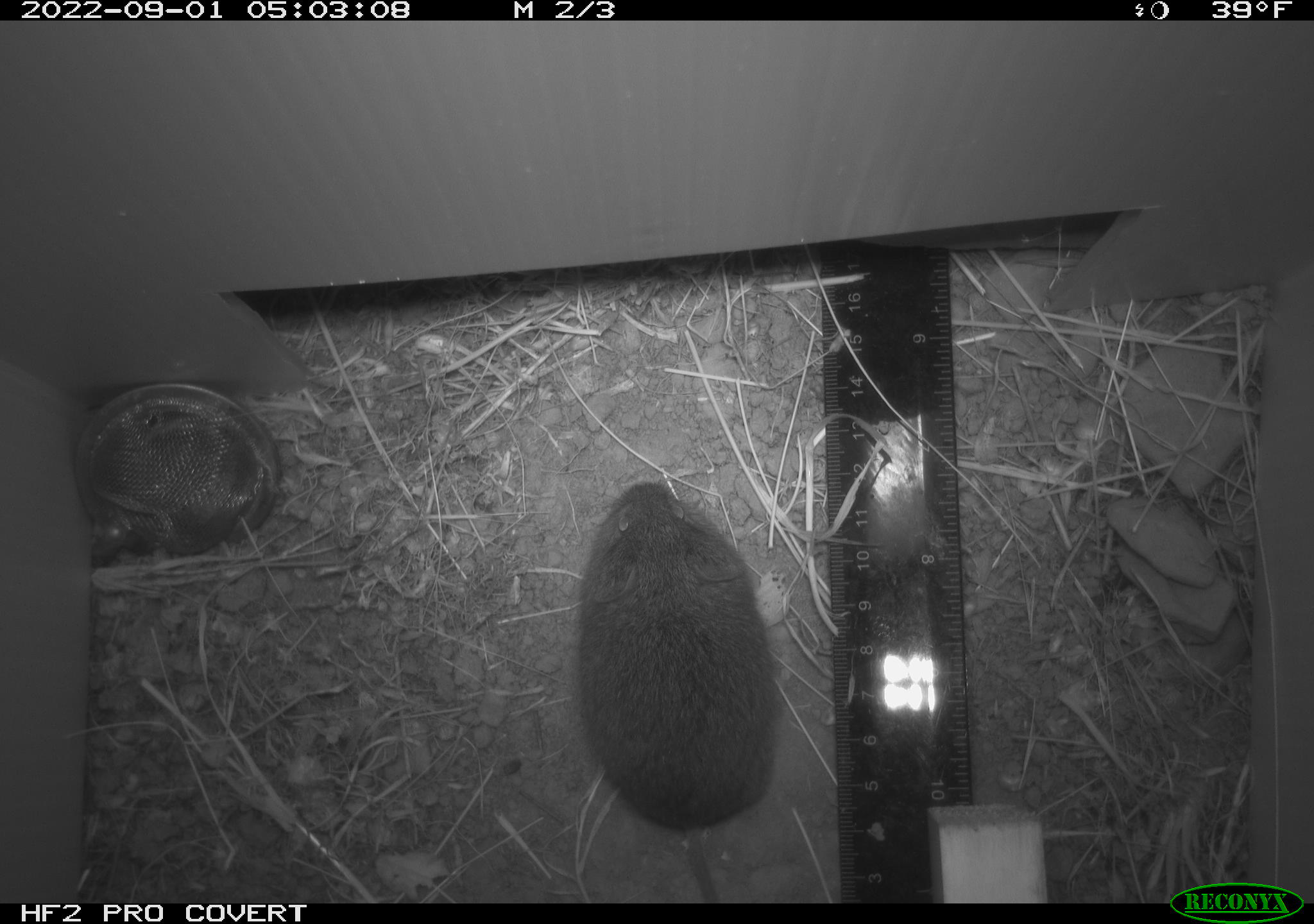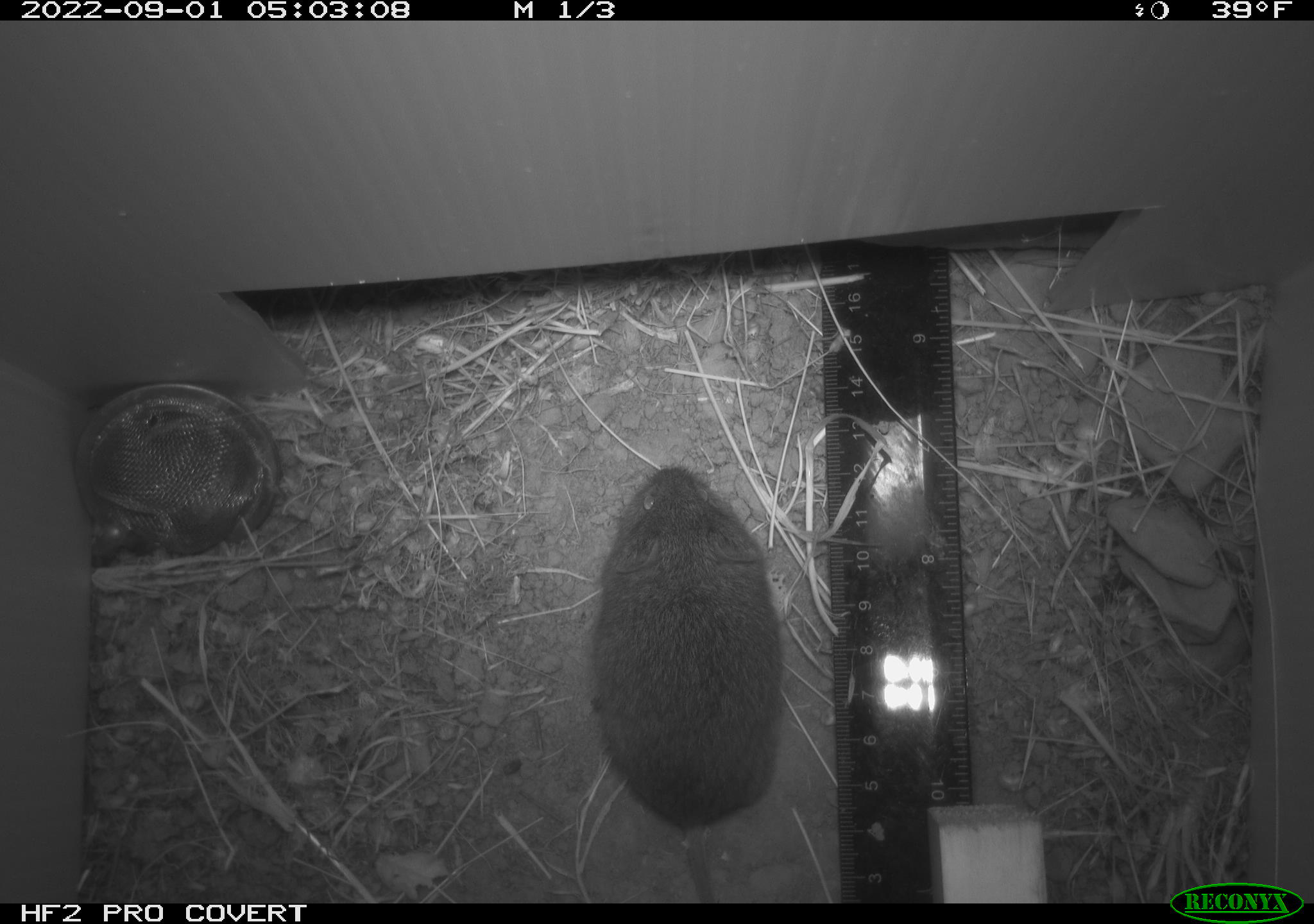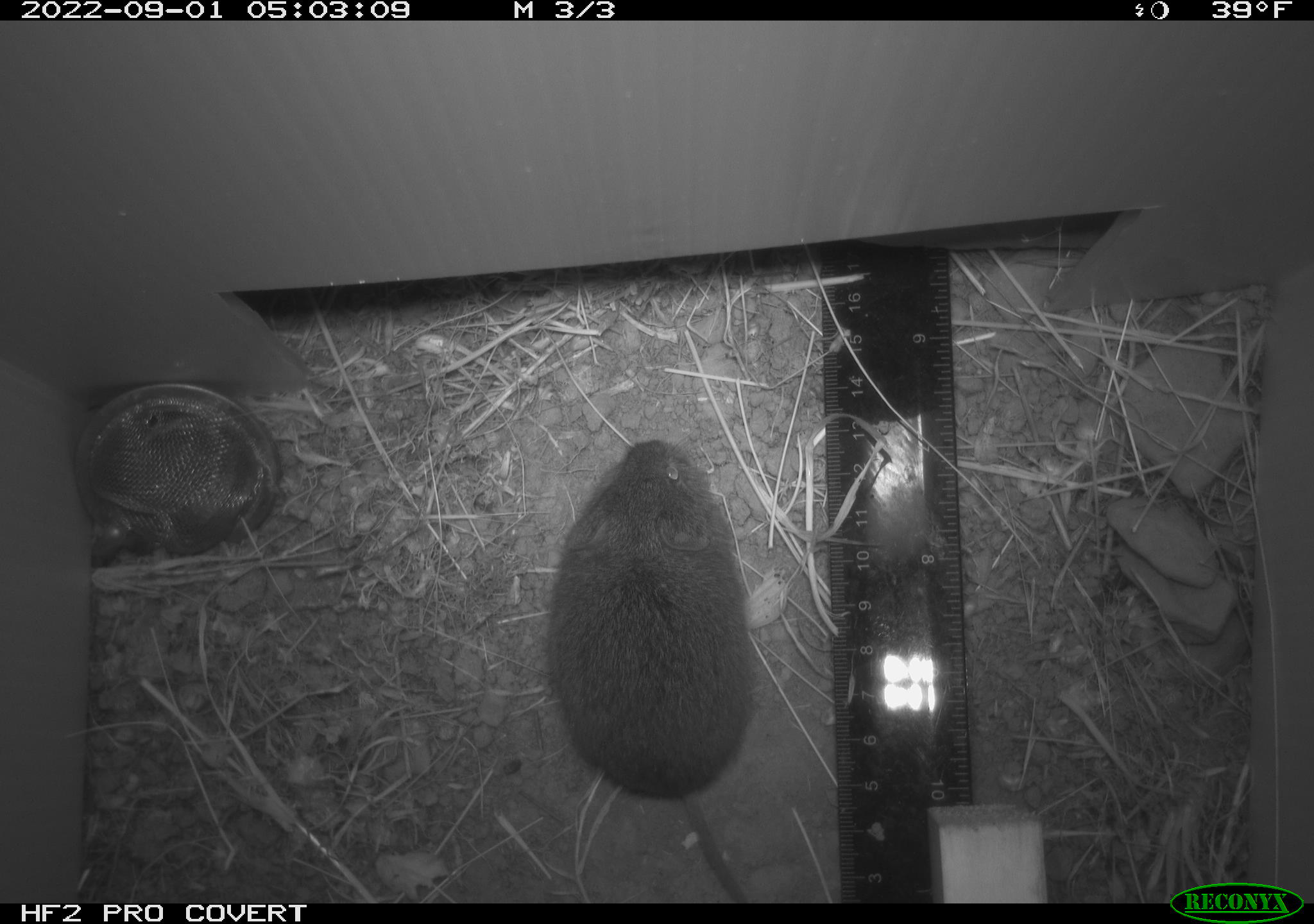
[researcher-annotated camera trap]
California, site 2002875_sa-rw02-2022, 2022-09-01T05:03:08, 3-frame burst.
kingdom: Animalia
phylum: Chordata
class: Mammalia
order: Rodentia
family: Cricetidae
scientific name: Arvicolinae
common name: voles, lemmings, and muskrats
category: arvicolinae subfamily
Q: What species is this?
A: Arvicolinae subfamily (voles, lemmings, and muskrats) (Arvicolinae).